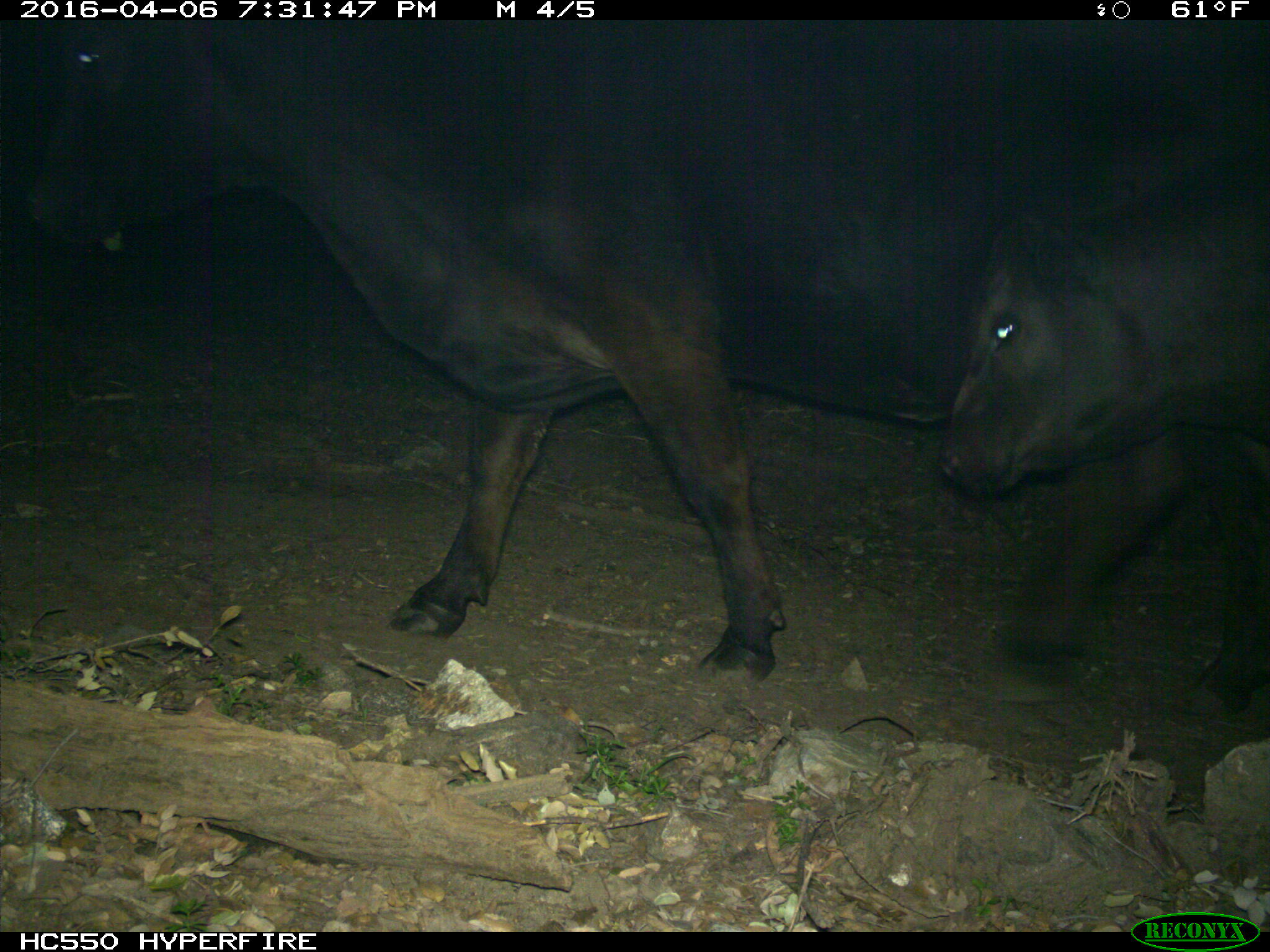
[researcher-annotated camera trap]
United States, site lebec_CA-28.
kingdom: Animalia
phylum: Chordata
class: Mammalia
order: Artiodactyla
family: Bovidae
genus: Bos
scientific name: Bos taurus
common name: domestic cow